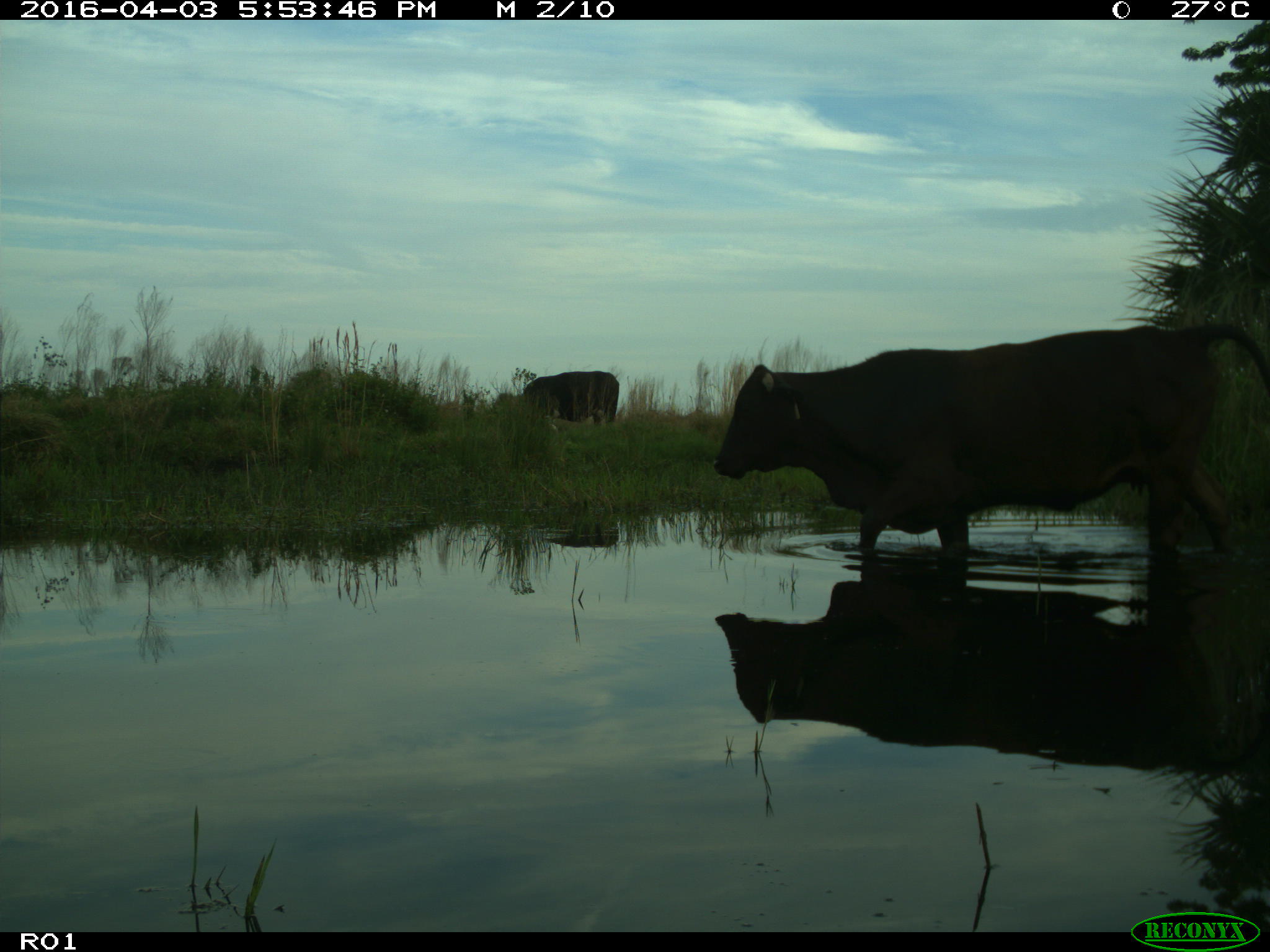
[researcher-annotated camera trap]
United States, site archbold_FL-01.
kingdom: Animalia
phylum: Chordata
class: Mammalia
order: Artiodactyla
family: Bovidae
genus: Bos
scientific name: Bos taurus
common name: domestic cow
Bos taurus (domestic cow).